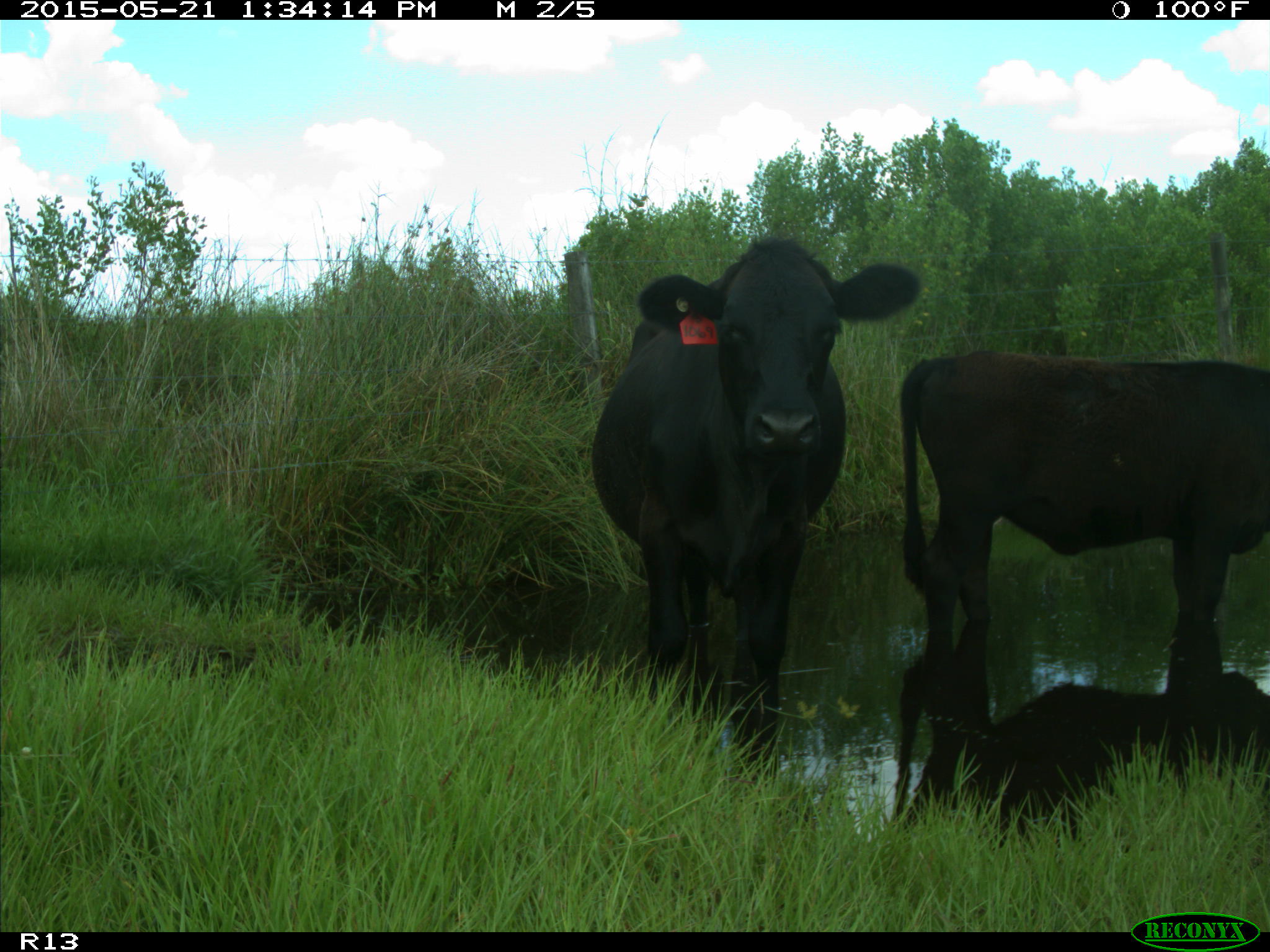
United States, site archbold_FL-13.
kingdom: Animalia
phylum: Chordata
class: Mammalia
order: Artiodactyla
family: Bovidae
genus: Bos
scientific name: Bos taurus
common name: domestic cow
Bos taurus (domestic cow).